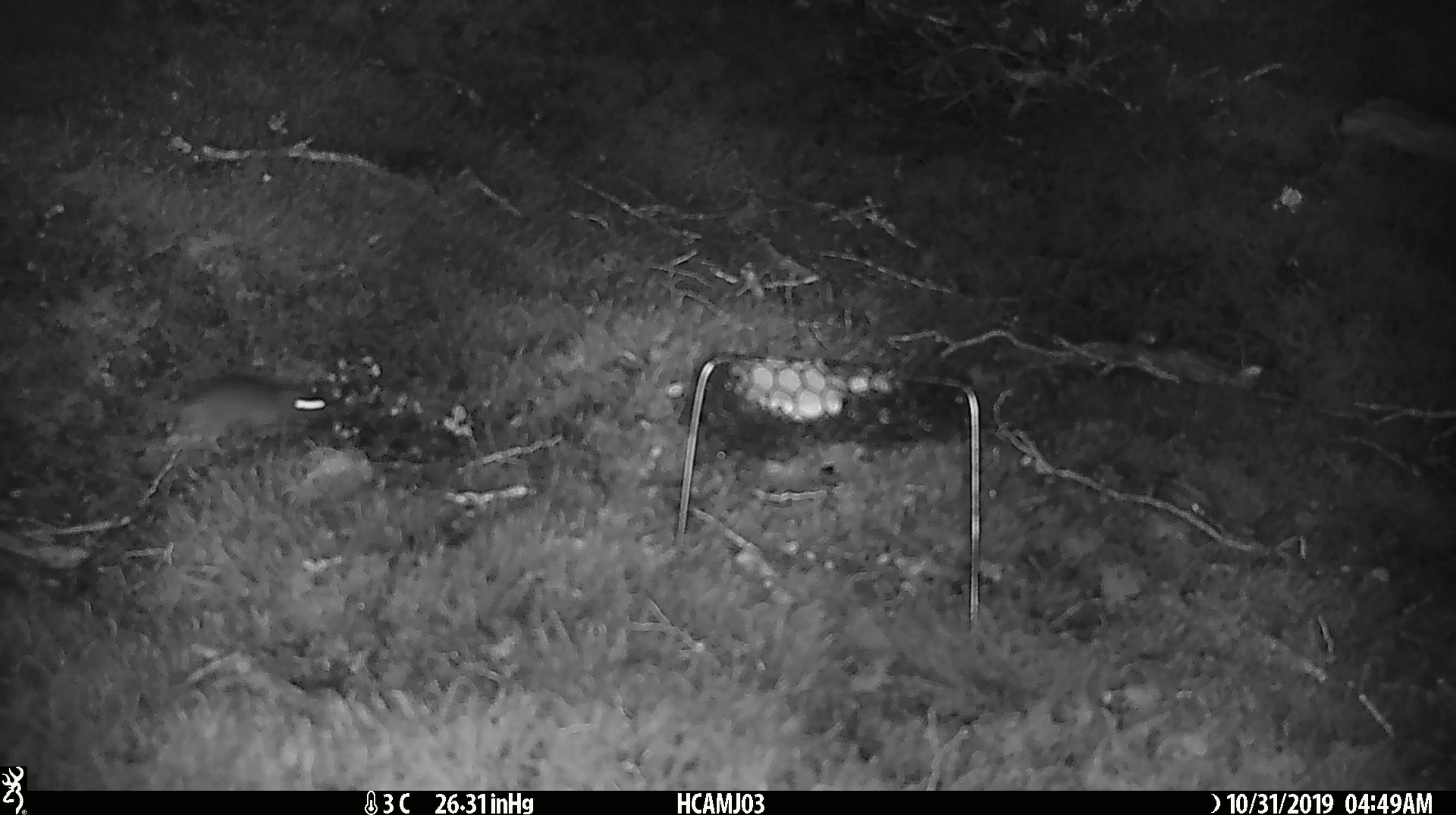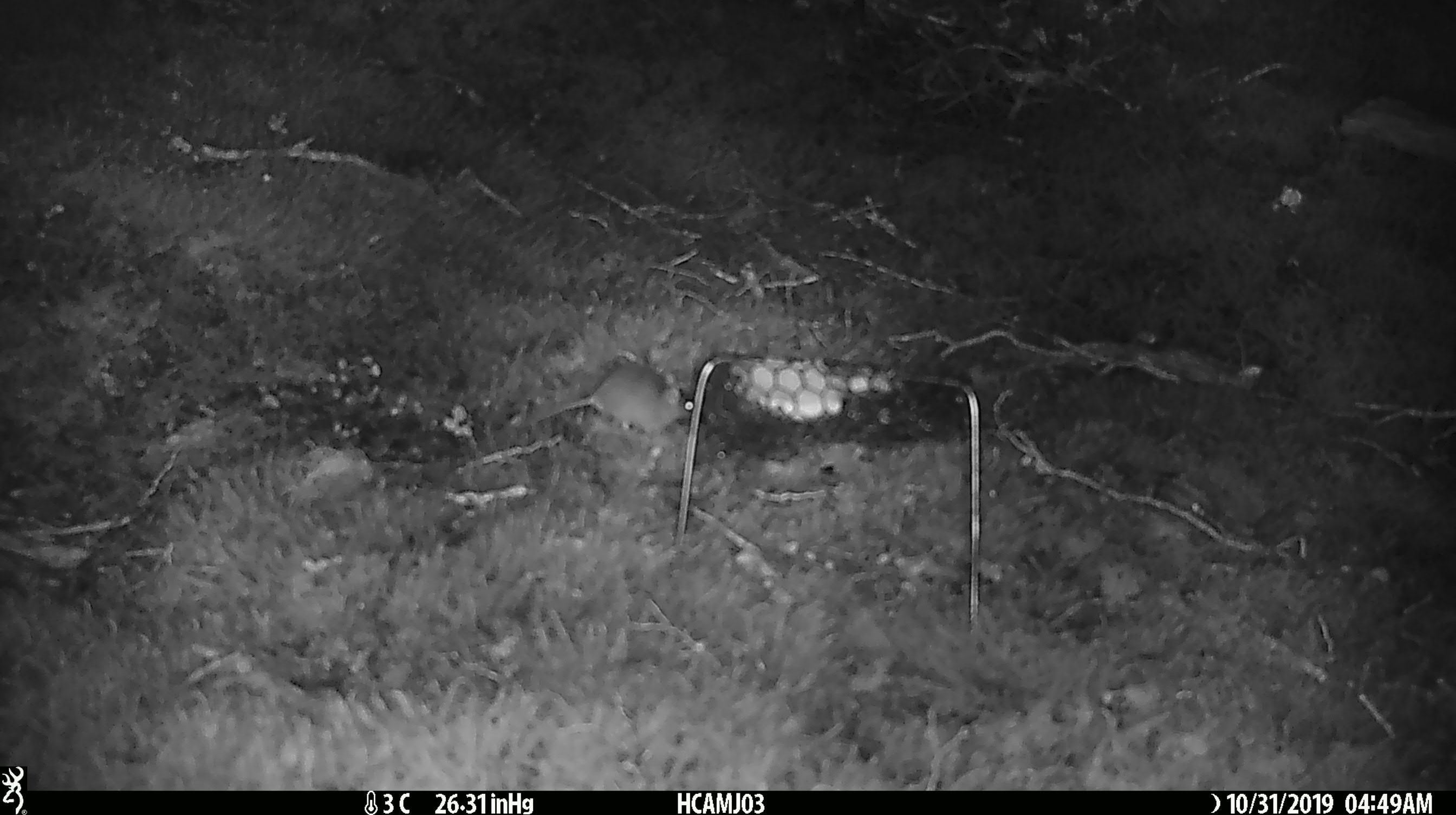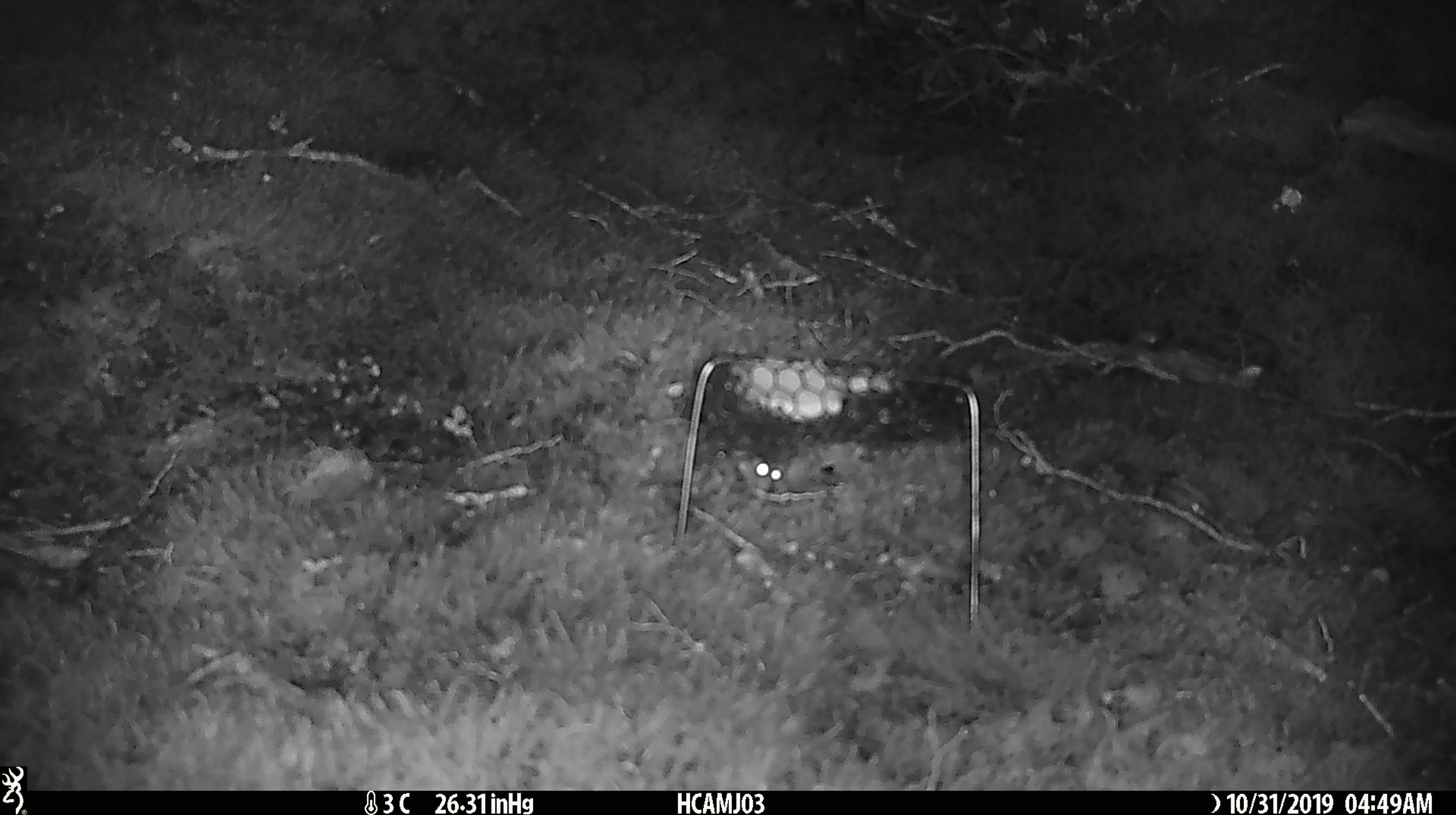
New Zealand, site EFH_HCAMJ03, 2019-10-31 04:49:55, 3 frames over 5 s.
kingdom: Animalia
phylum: Chordata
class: Mammalia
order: Rodentia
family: Muridae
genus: Mus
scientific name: Mus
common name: mouse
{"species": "mouse (Mus)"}